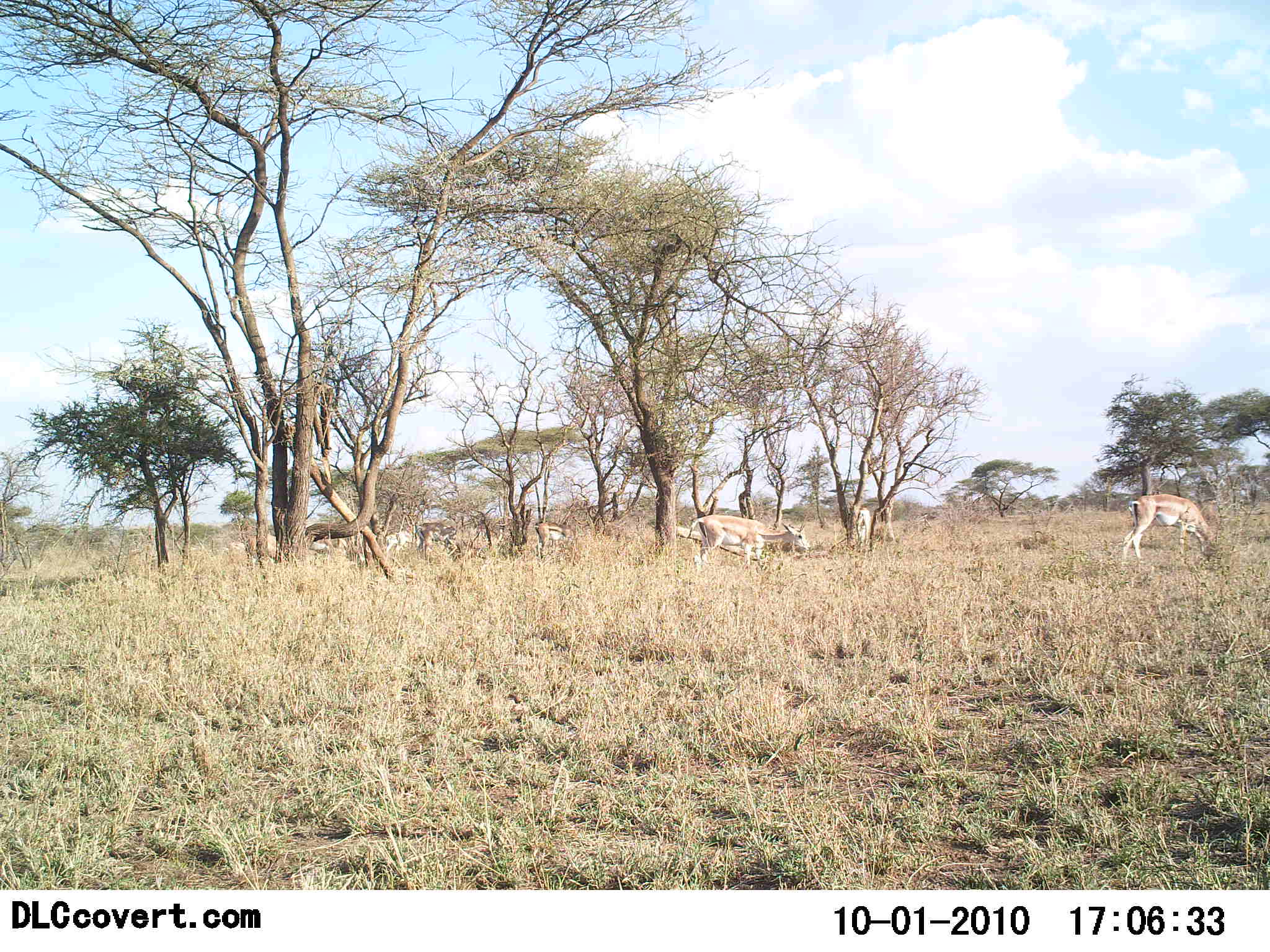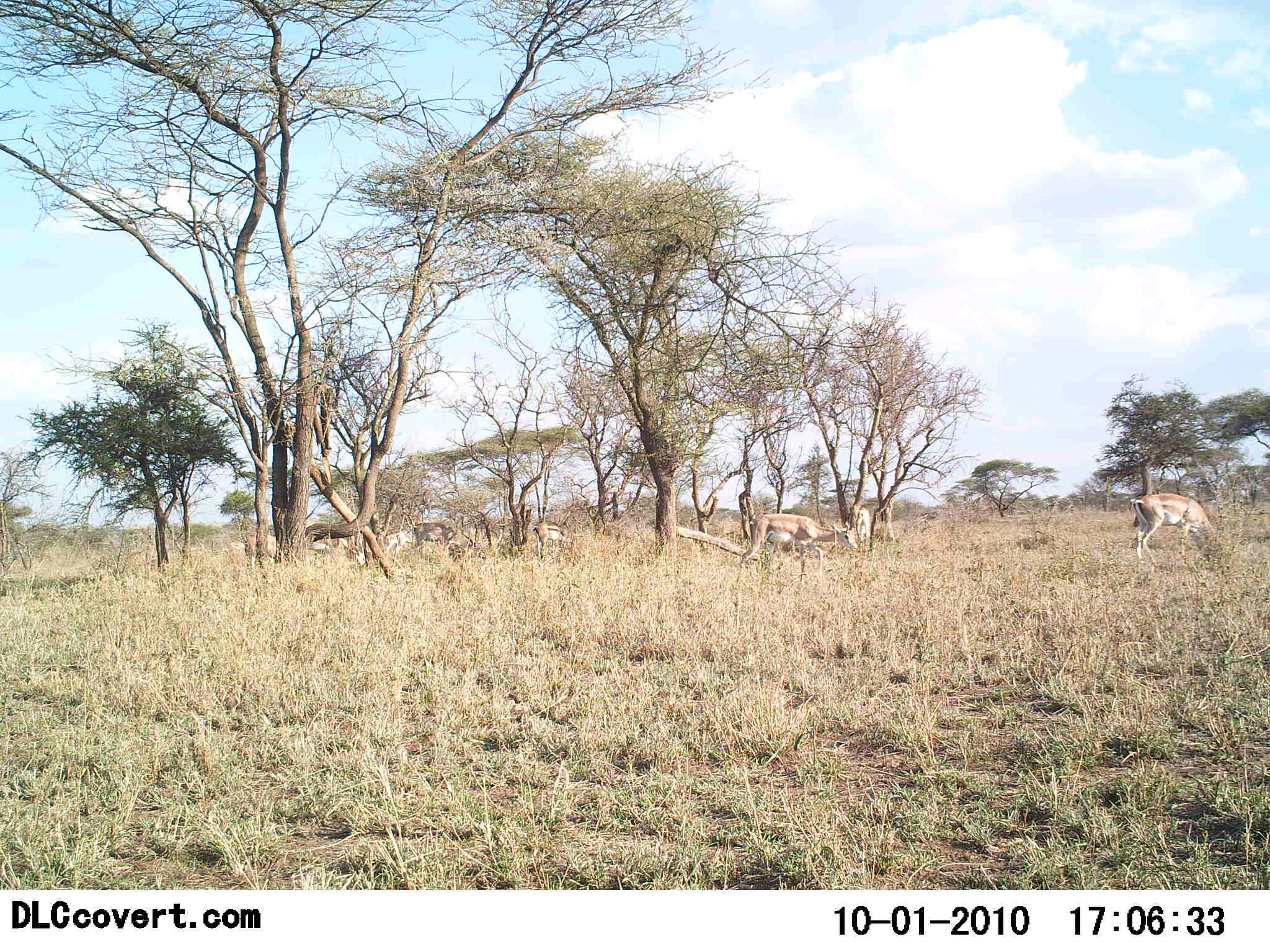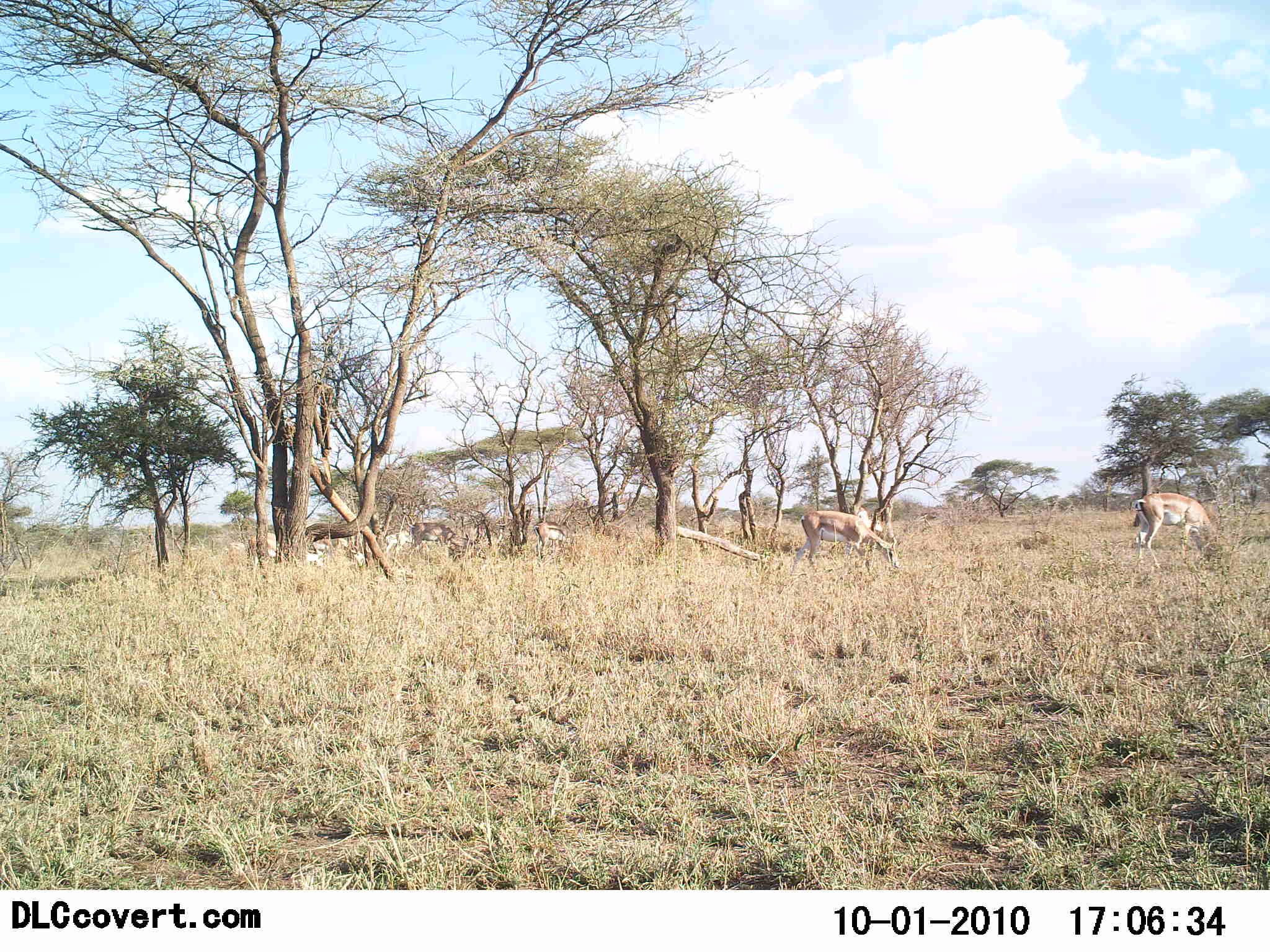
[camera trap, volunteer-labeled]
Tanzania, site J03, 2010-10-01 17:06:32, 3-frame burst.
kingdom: Animalia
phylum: Chordata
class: Mammalia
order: Artiodactyla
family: Bovidae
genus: Nanger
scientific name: Nanger granti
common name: grant's gazelle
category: gazellegrants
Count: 6.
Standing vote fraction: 50%.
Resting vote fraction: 0%.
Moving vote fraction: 50%.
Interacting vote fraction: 0%.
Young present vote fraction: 0%.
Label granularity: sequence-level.